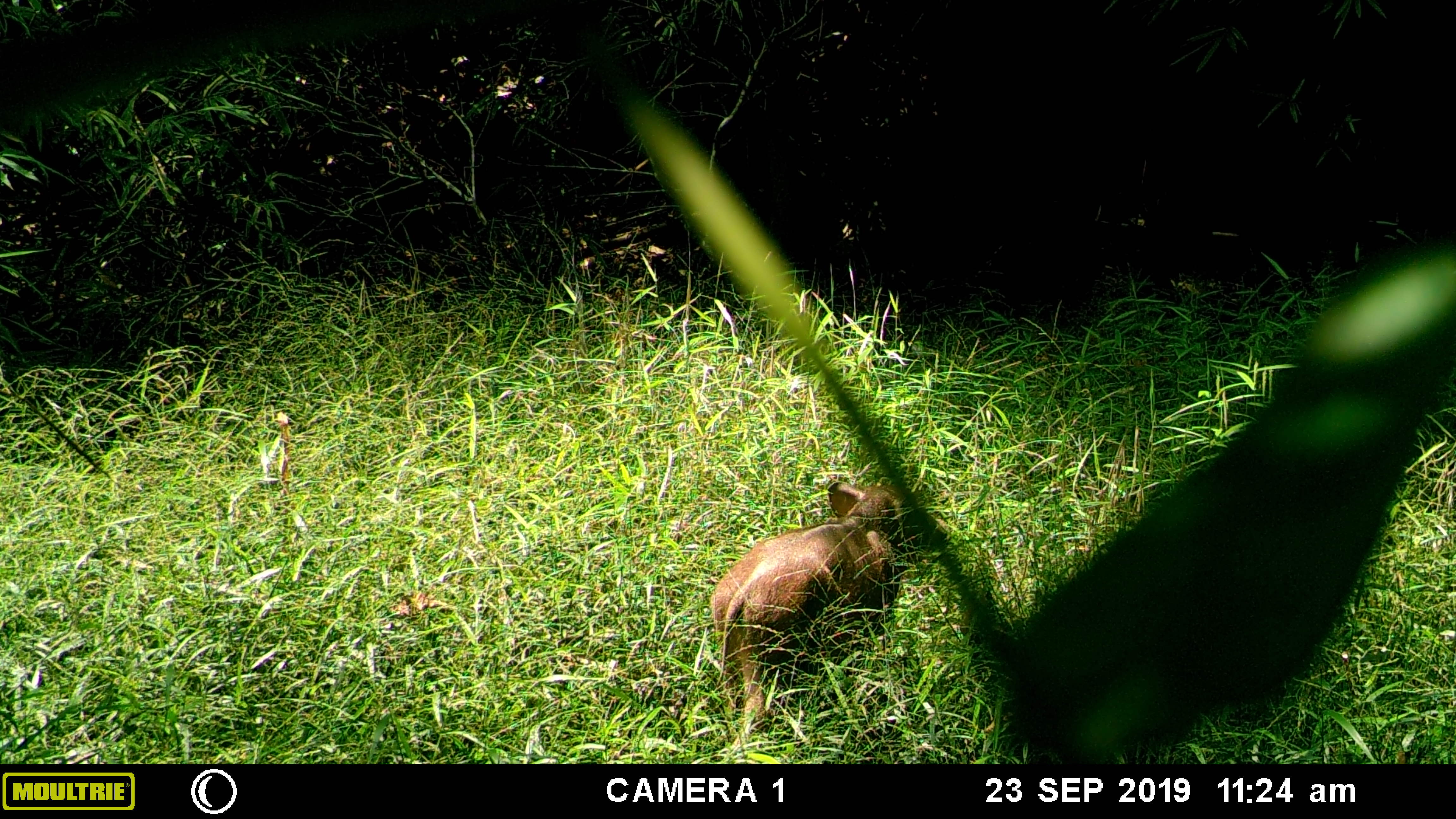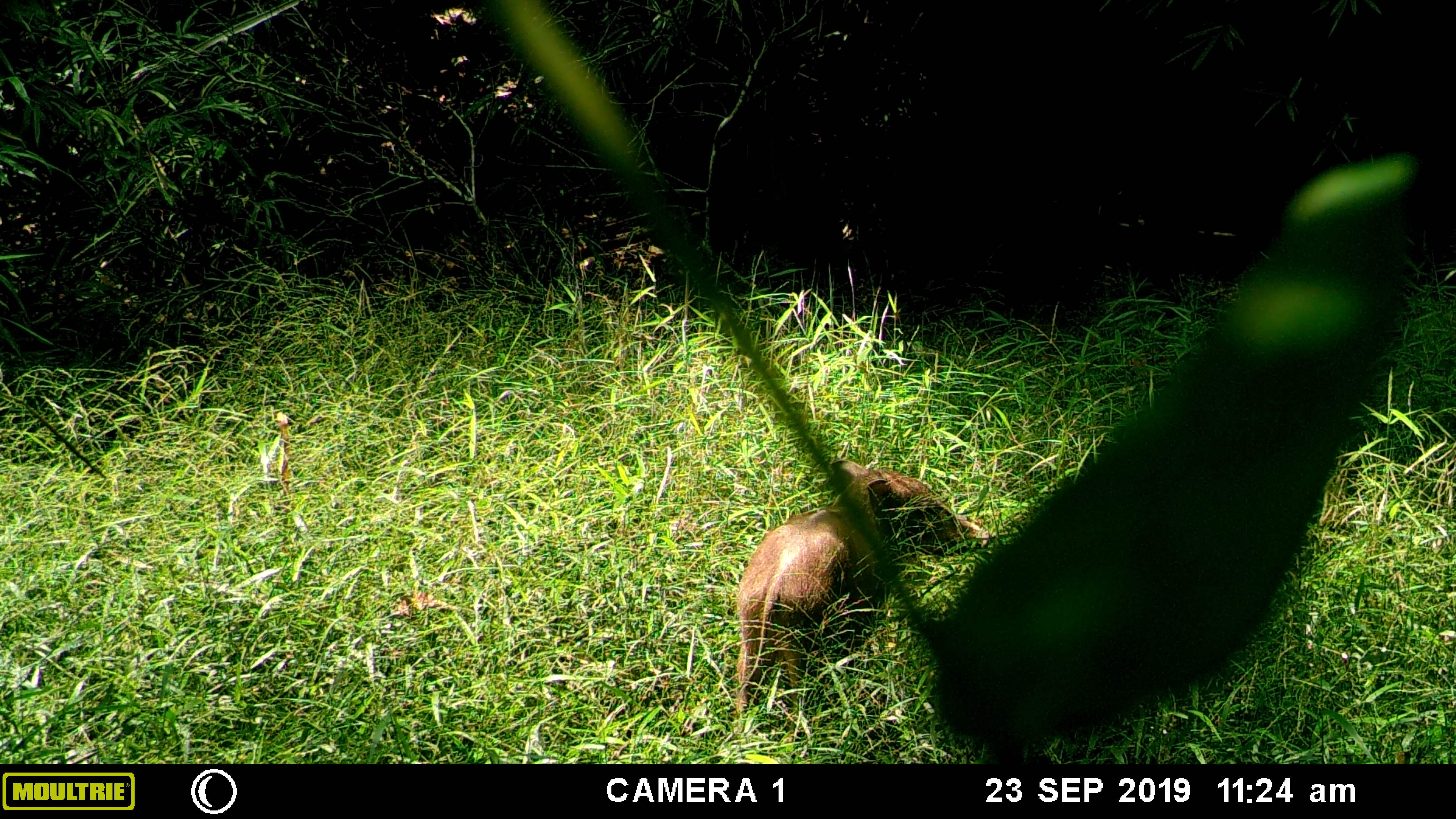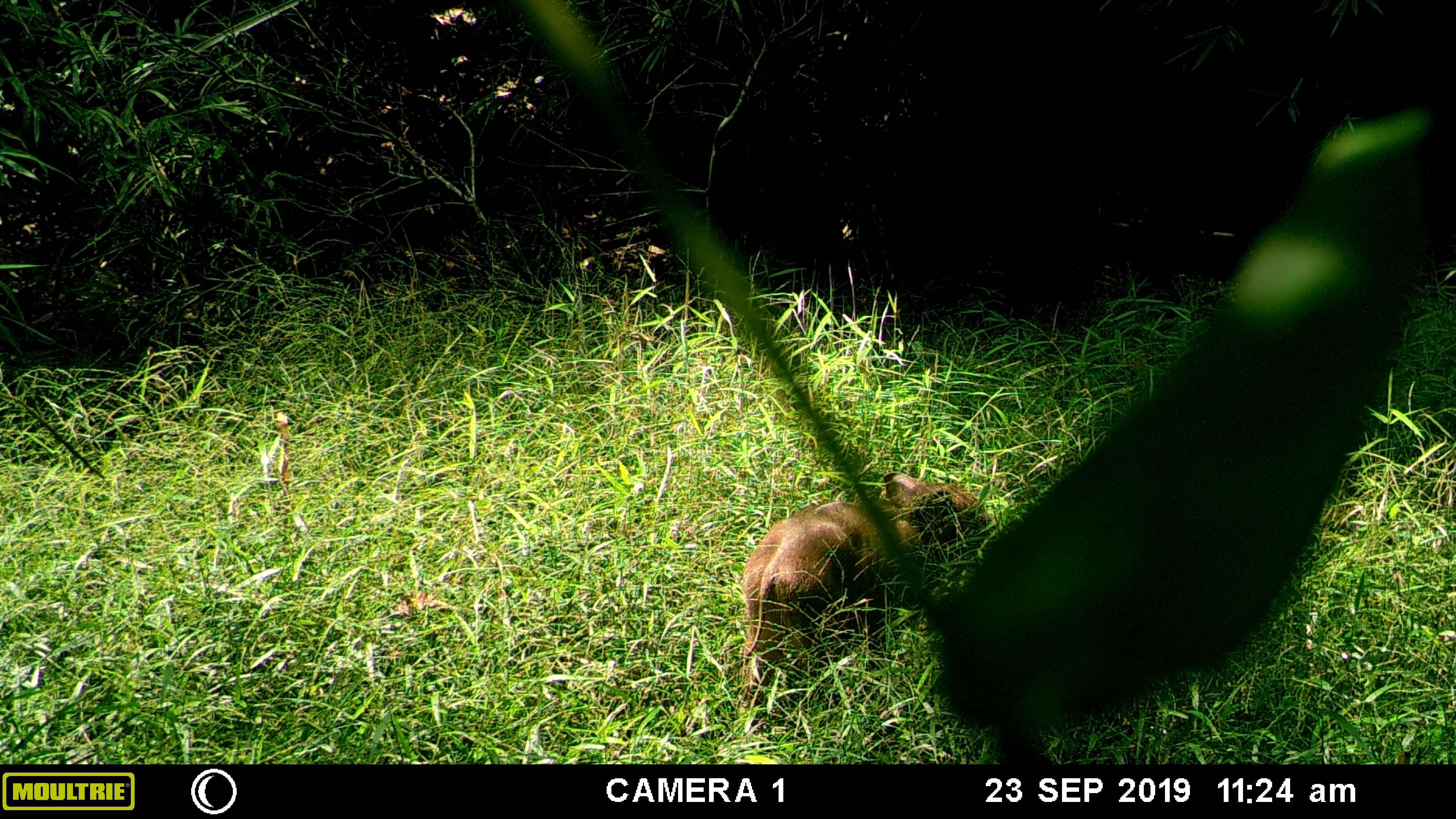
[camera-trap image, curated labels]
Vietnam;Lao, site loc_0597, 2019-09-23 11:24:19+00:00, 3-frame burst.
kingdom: Animalia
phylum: Chordata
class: Mammalia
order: Artiodactyla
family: Suidae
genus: Sus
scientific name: Sus scrofa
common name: eurasian wild pig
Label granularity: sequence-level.